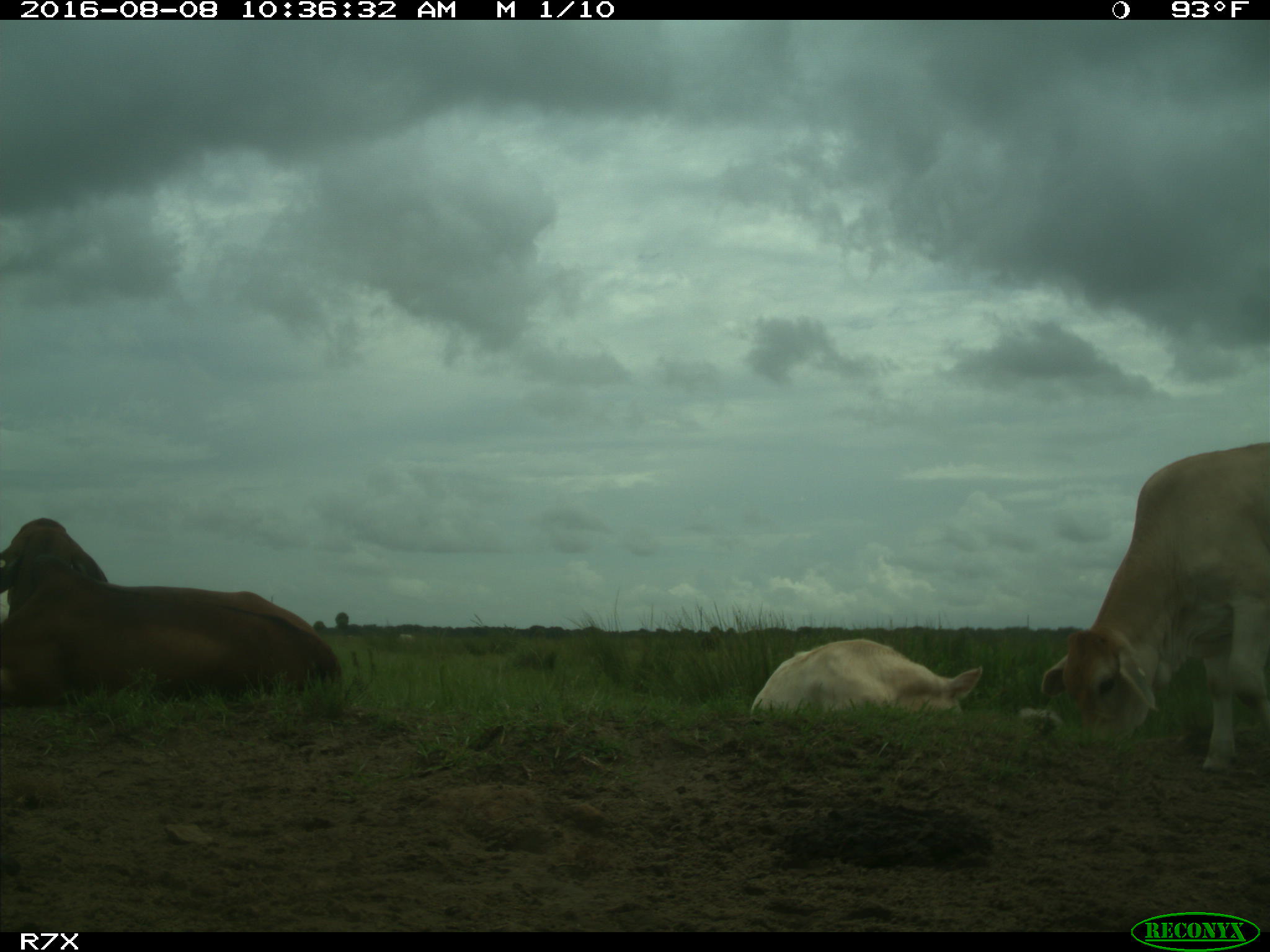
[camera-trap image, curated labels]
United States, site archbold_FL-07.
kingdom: Animalia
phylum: Chordata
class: Mammalia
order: Artiodactyla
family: Bovidae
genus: Bos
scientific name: Bos taurus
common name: domestic cow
Bos taurus (domestic cow).